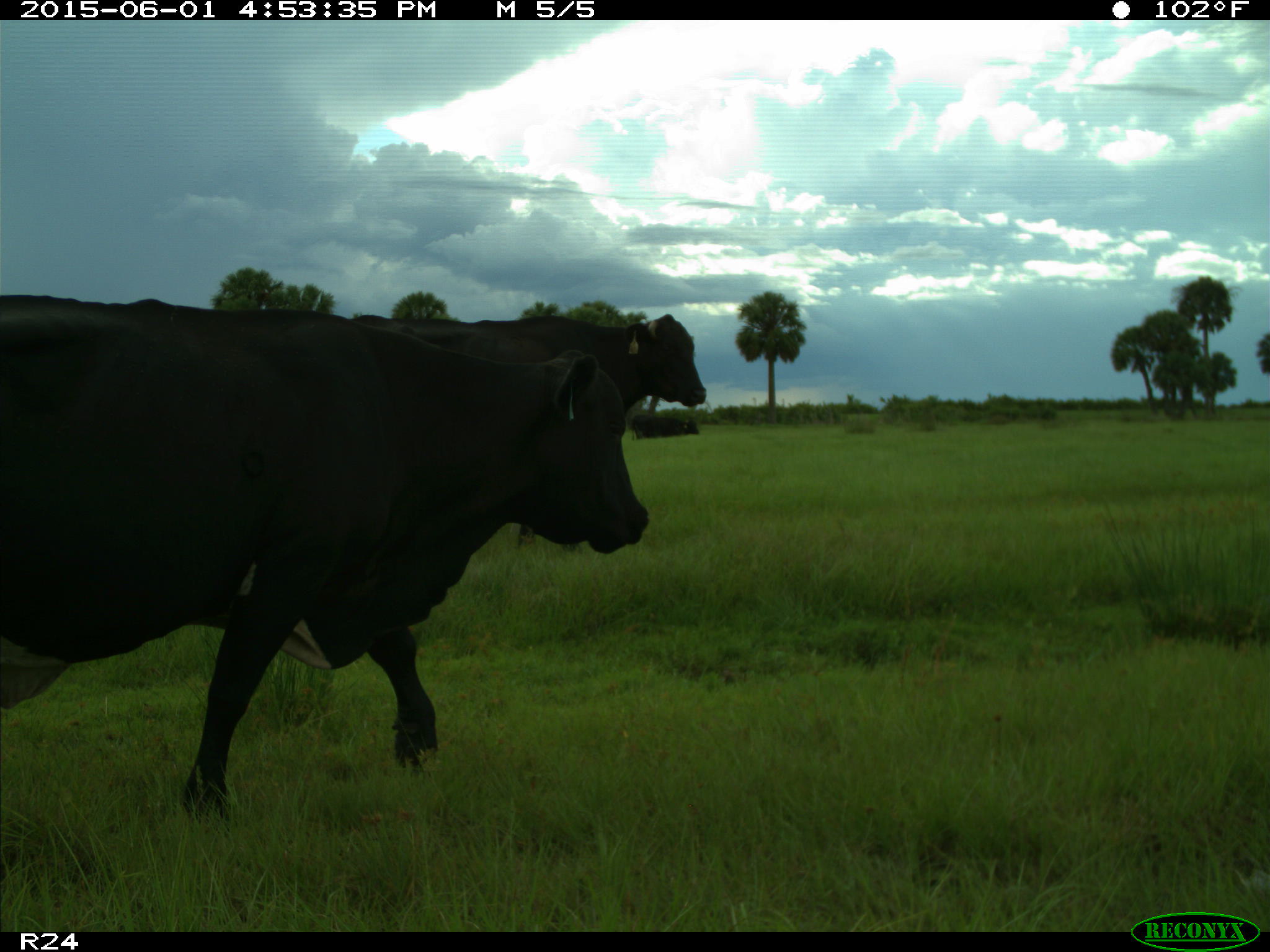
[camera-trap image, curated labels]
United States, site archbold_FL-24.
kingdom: Animalia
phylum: Chordata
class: Mammalia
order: Artiodactyla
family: Bovidae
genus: Bos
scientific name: Bos taurus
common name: domestic cow